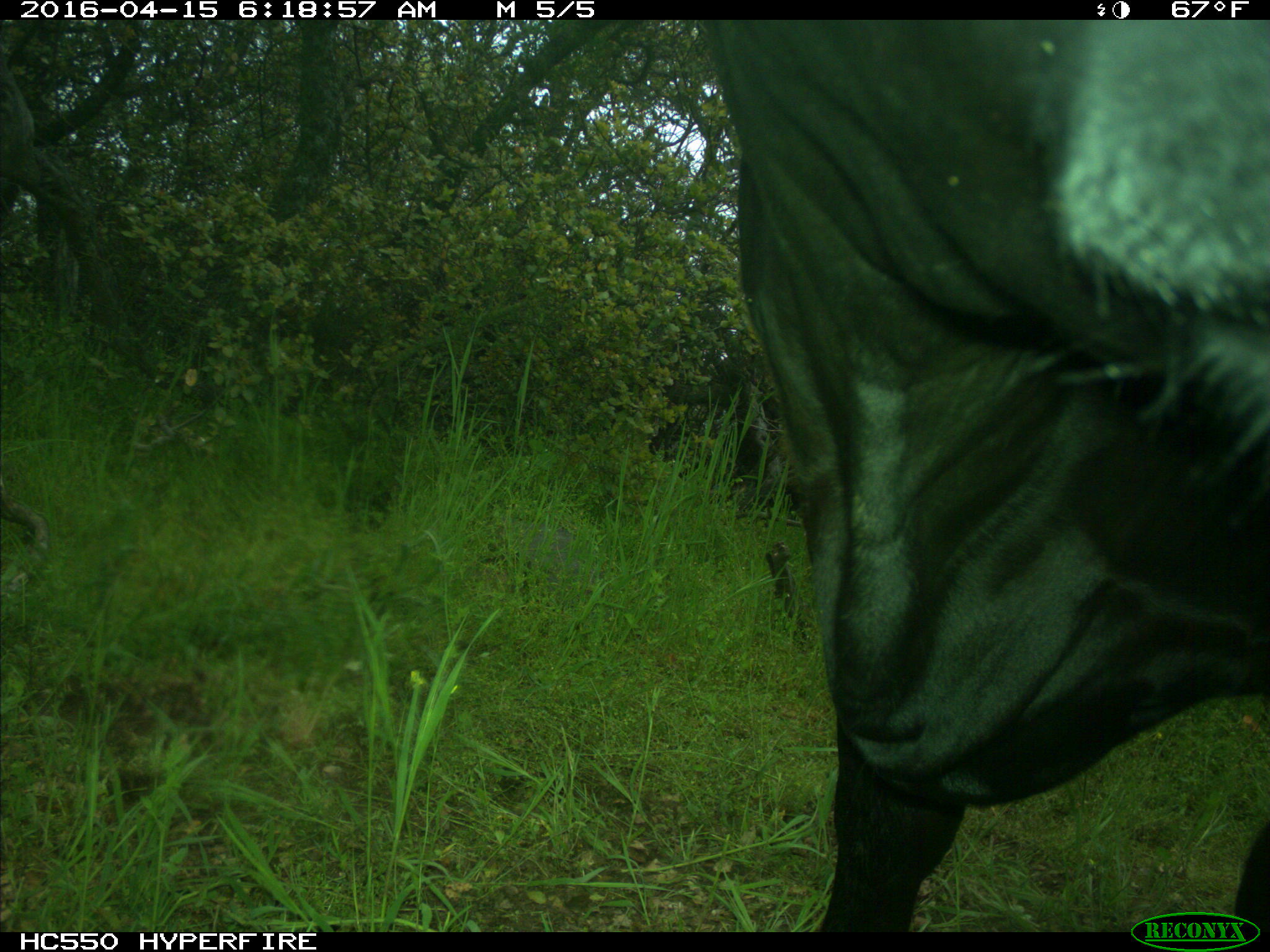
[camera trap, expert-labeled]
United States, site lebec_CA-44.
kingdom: Animalia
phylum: Chordata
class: Mammalia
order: Artiodactyla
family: Bovidae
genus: Bos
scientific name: Bos taurus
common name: domestic cow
Bos taurus (domestic cow).